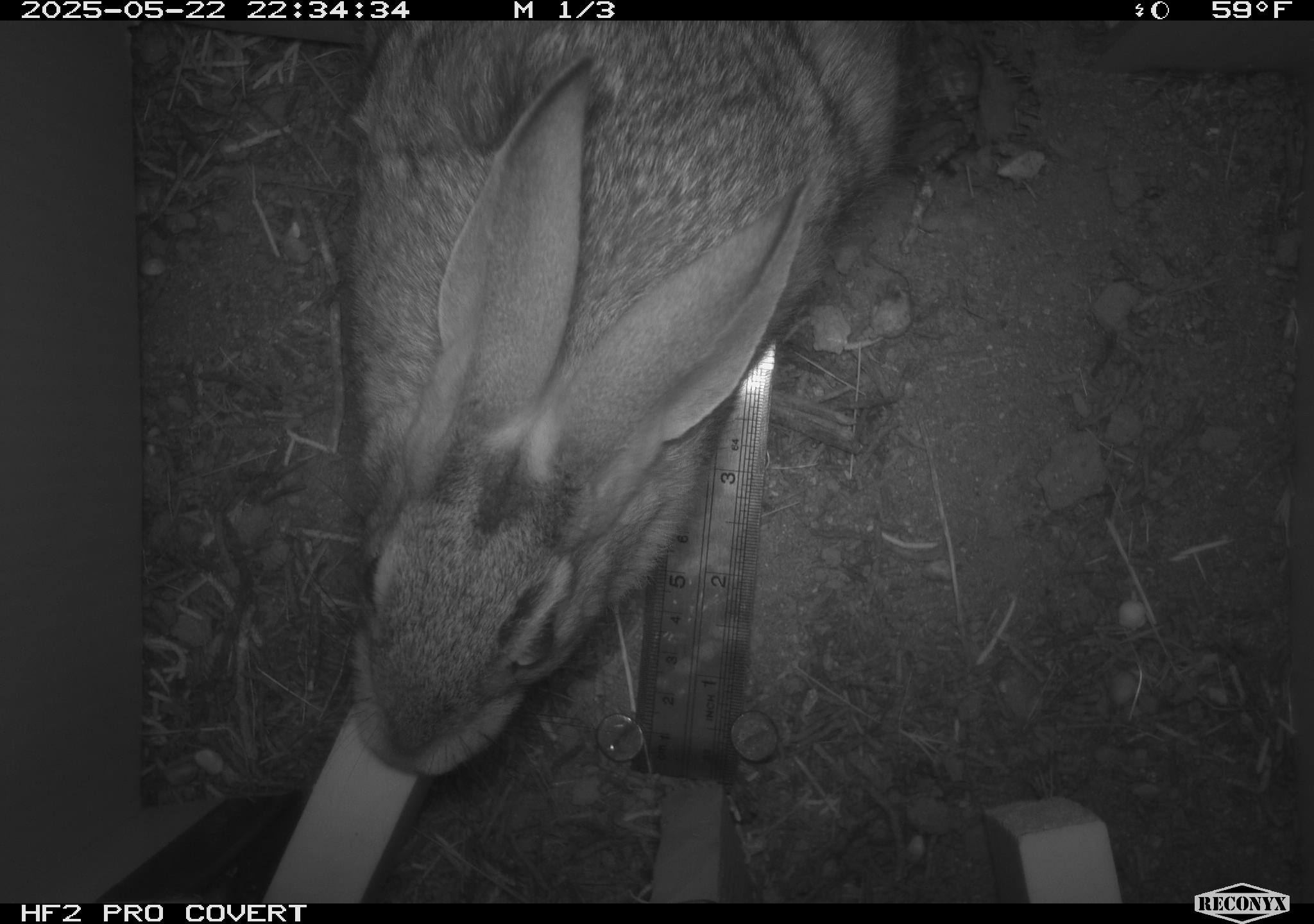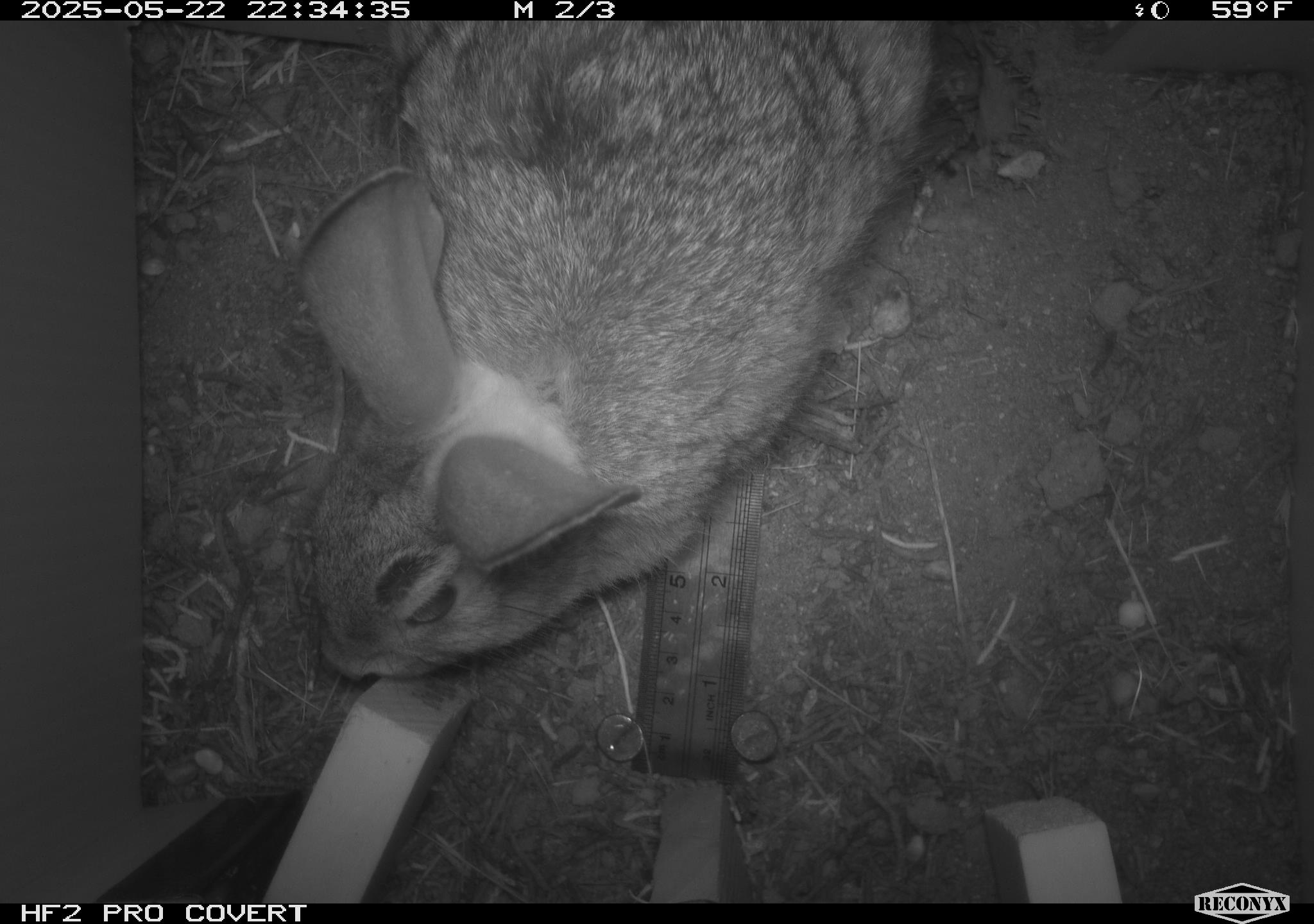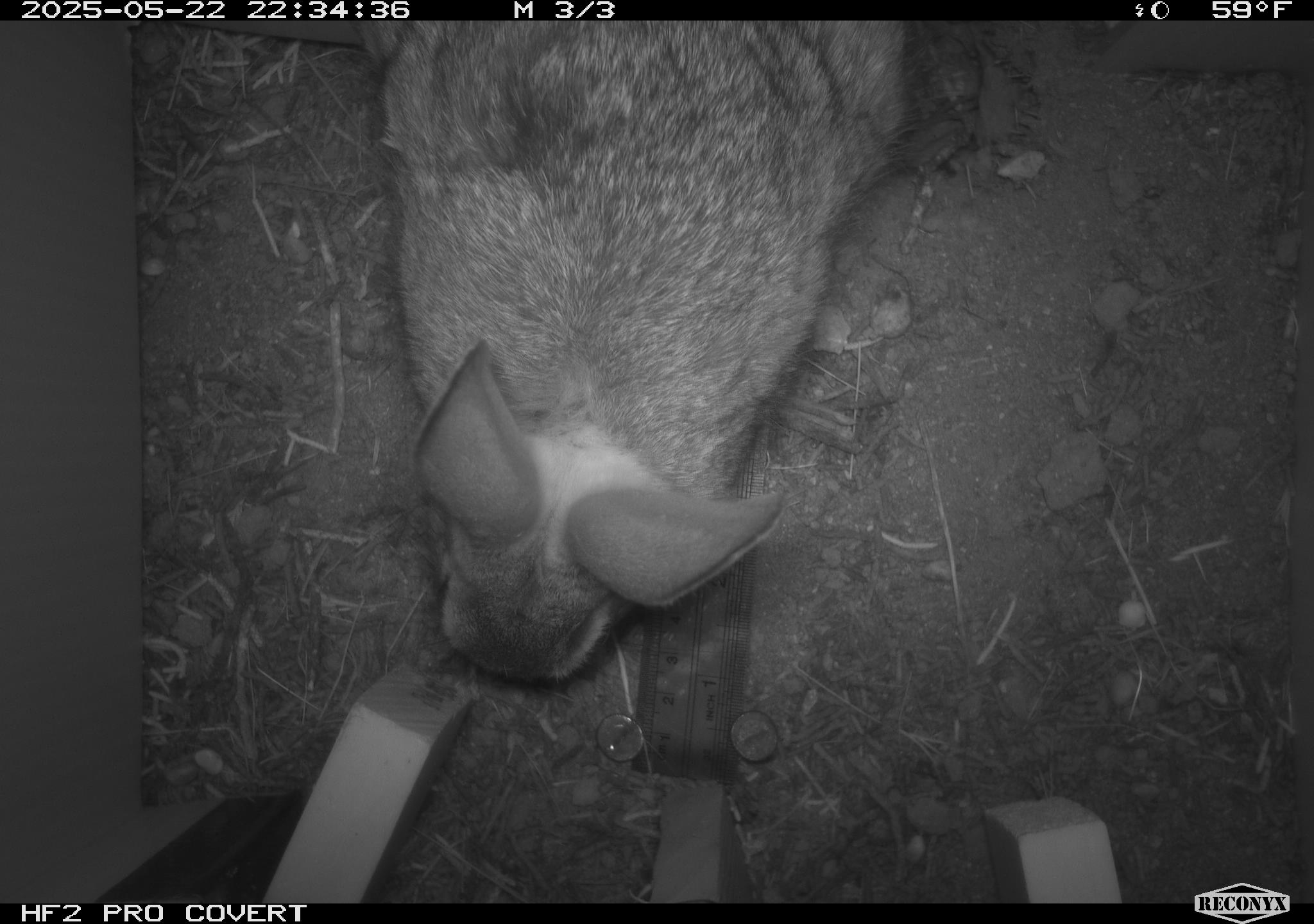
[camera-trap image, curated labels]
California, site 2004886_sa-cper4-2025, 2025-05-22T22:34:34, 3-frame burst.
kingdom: Animalia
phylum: Chordata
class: Mammalia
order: Lagomorpha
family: Leporidae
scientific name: Leporidae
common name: rabbit or hare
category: rabbit and hare family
Rabbit and hare family (rabbit or hare) (Leporidae).